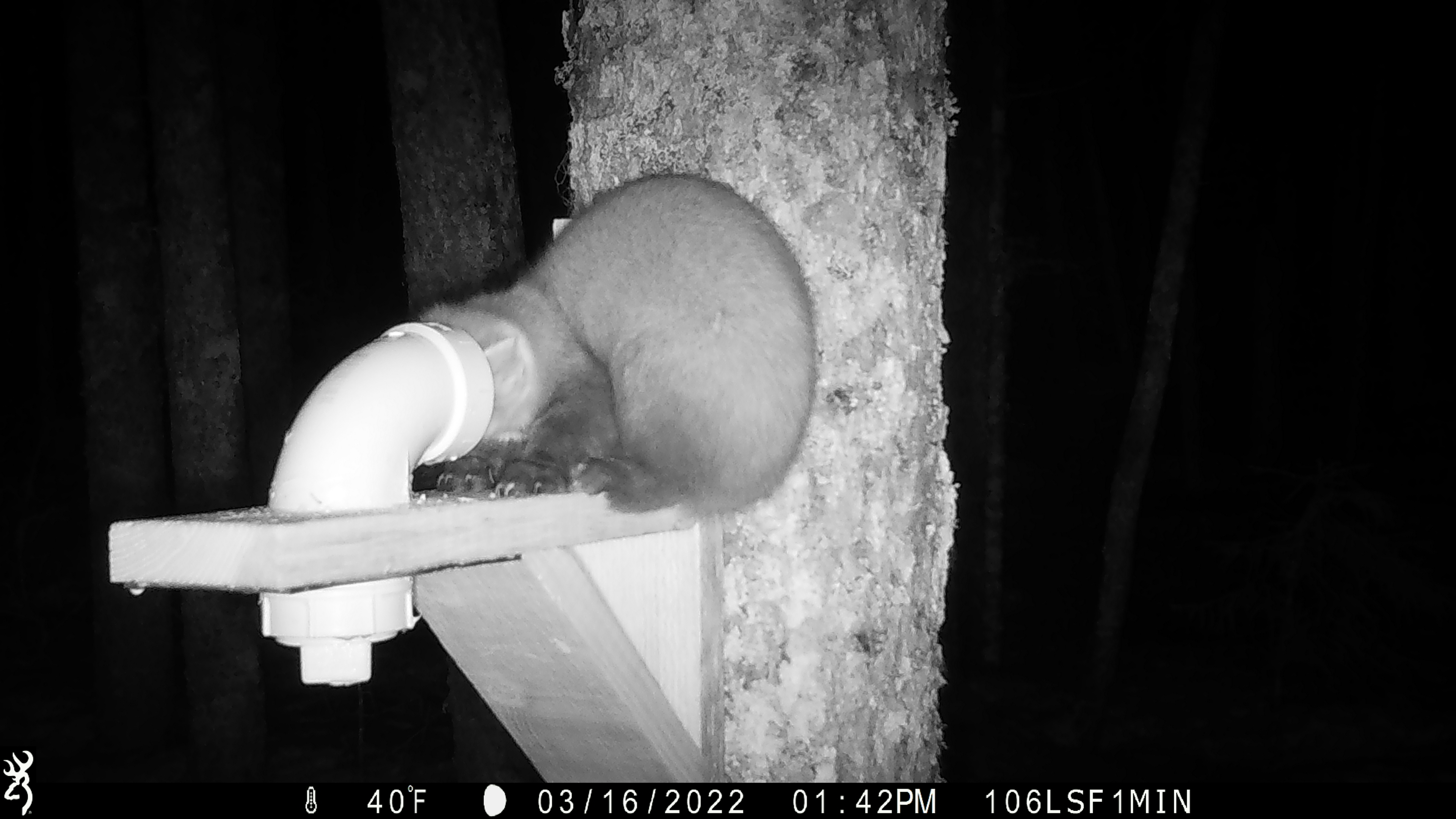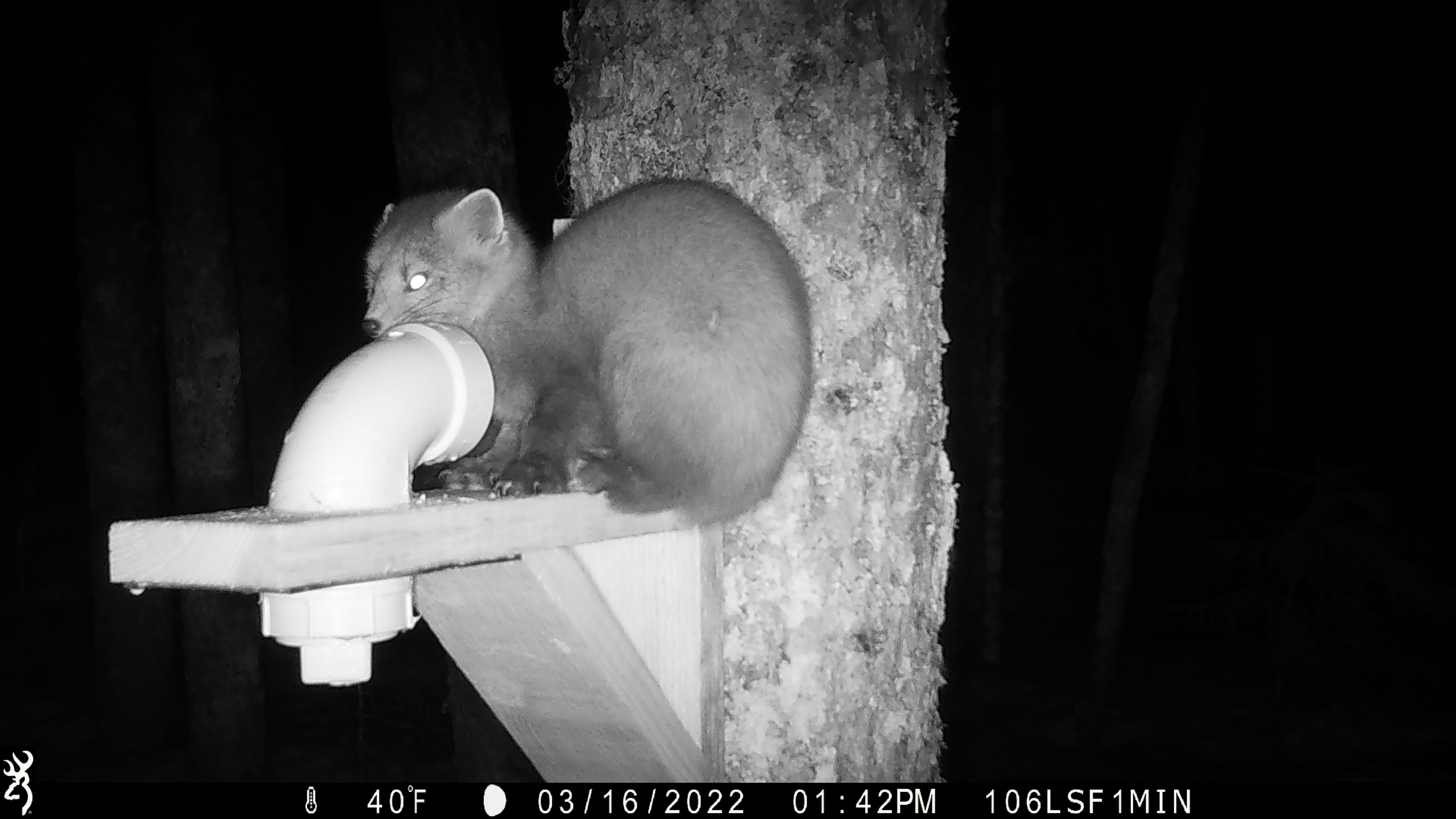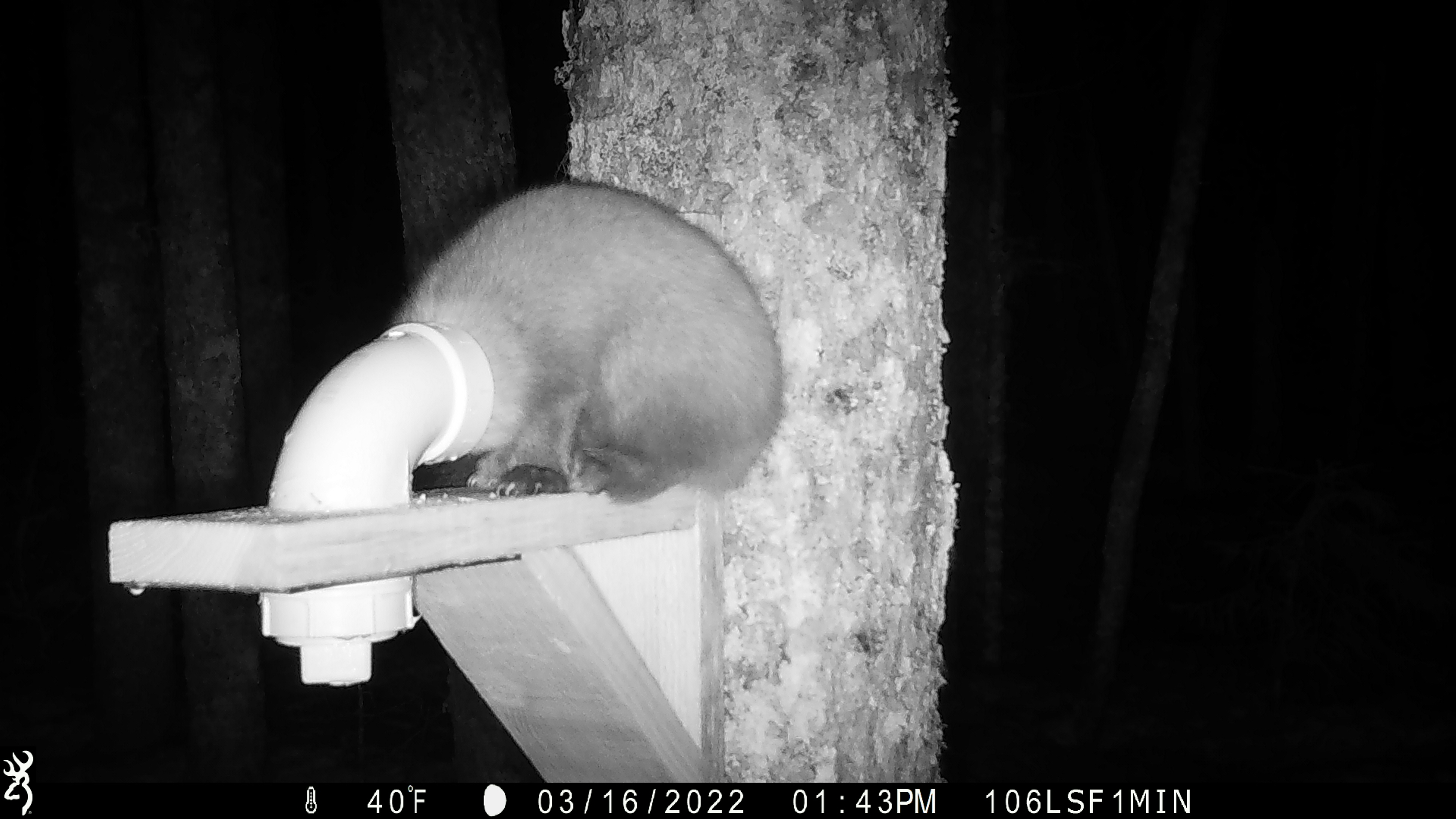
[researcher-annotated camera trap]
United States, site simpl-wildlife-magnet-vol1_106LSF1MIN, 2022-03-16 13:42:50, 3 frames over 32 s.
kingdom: Animalia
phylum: Chordata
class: Mammalia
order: Carnivora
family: Mustelidae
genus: Martes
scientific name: Martes americana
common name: american marten